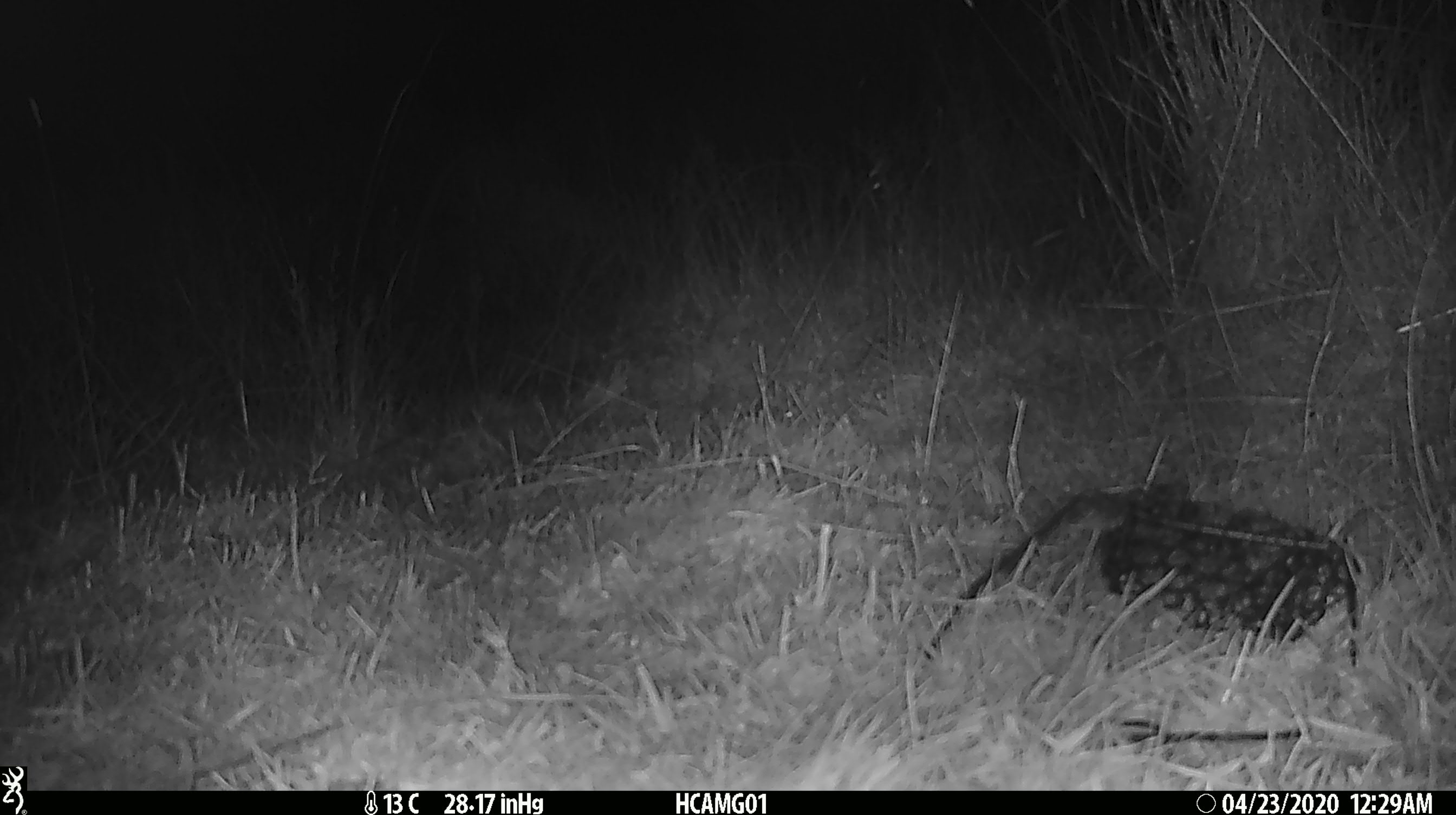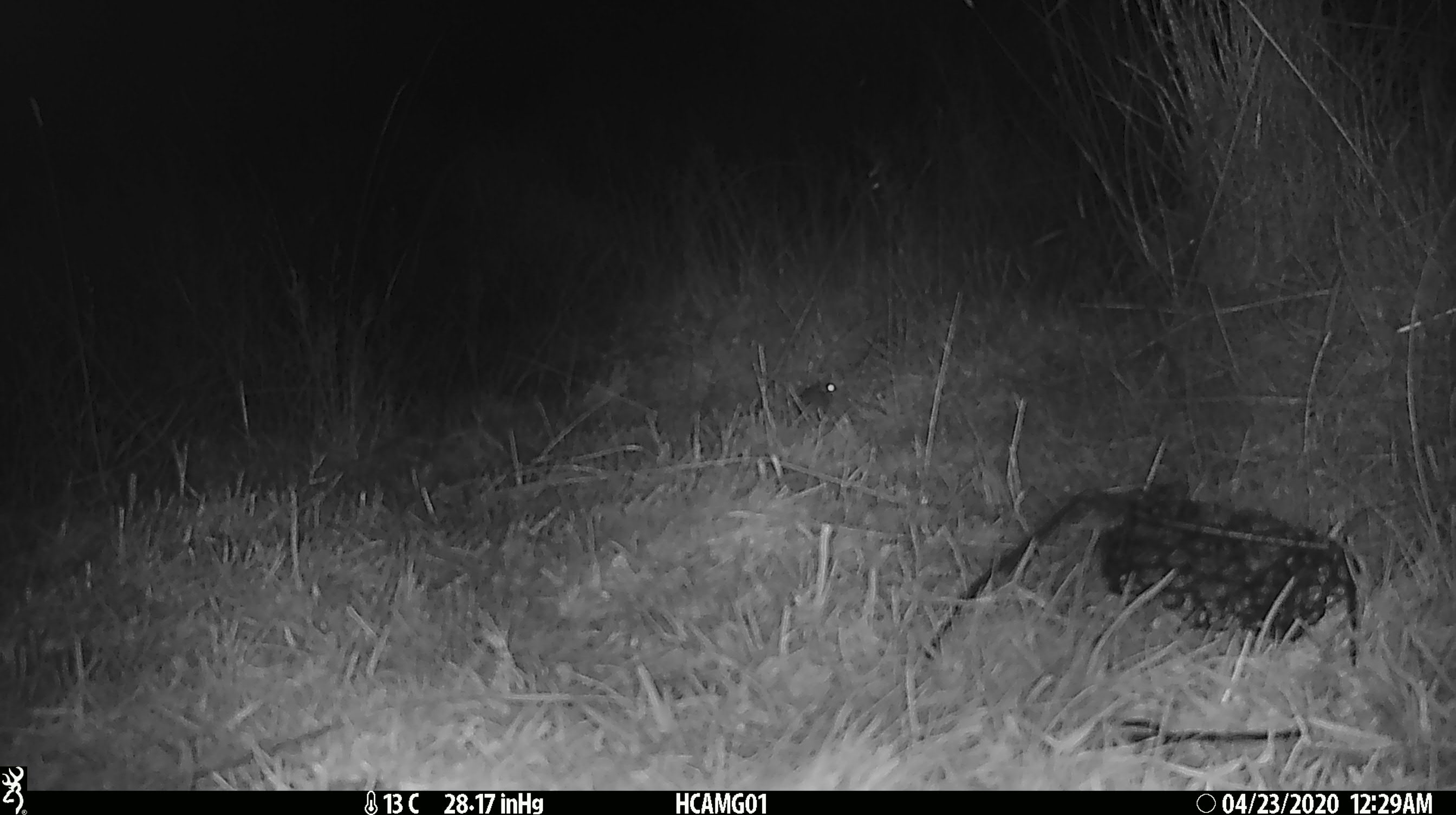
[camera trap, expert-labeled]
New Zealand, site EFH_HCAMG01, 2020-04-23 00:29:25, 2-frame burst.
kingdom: Animalia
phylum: Chordata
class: Mammalia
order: Rodentia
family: Muridae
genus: Mus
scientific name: Mus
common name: mouse